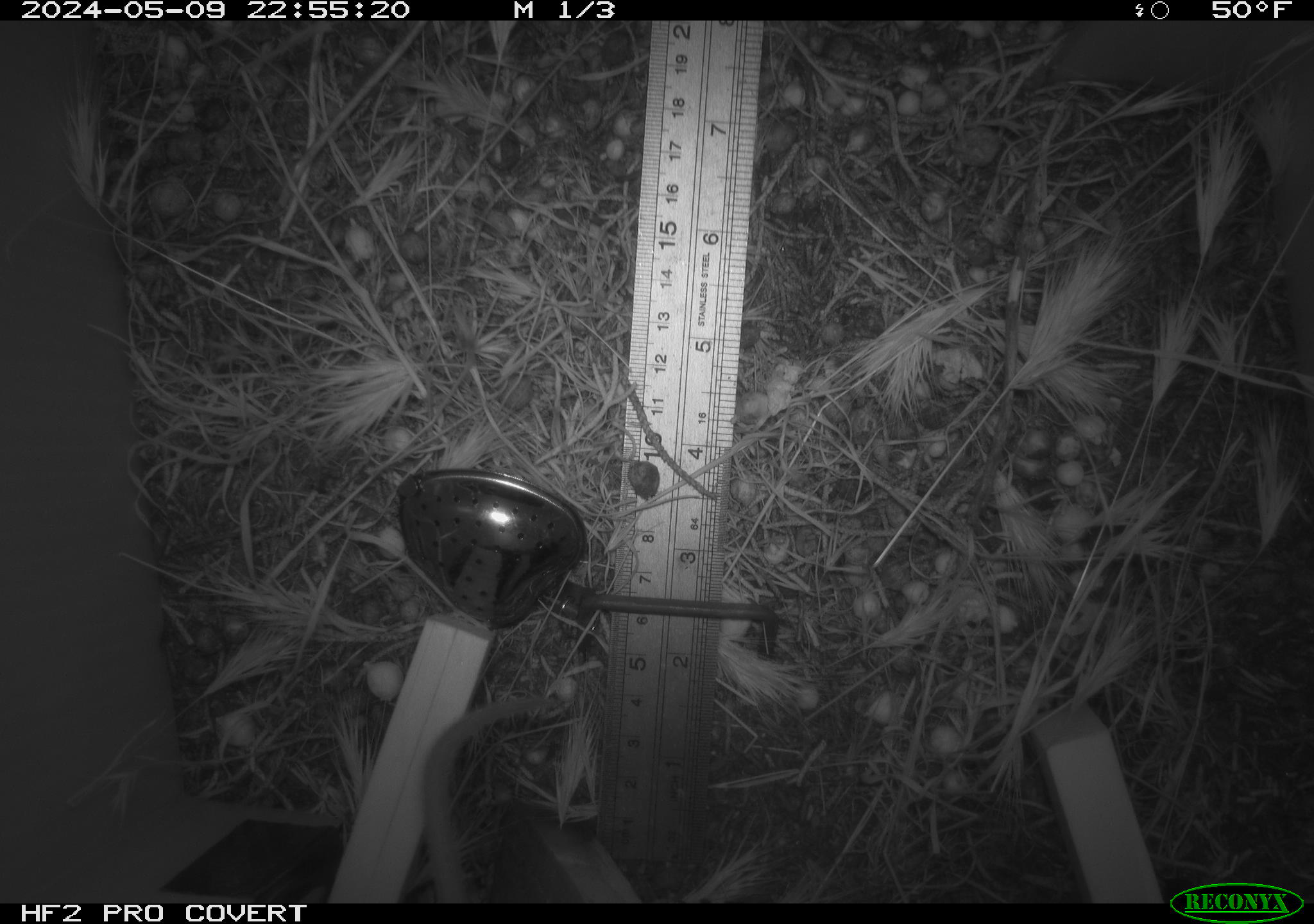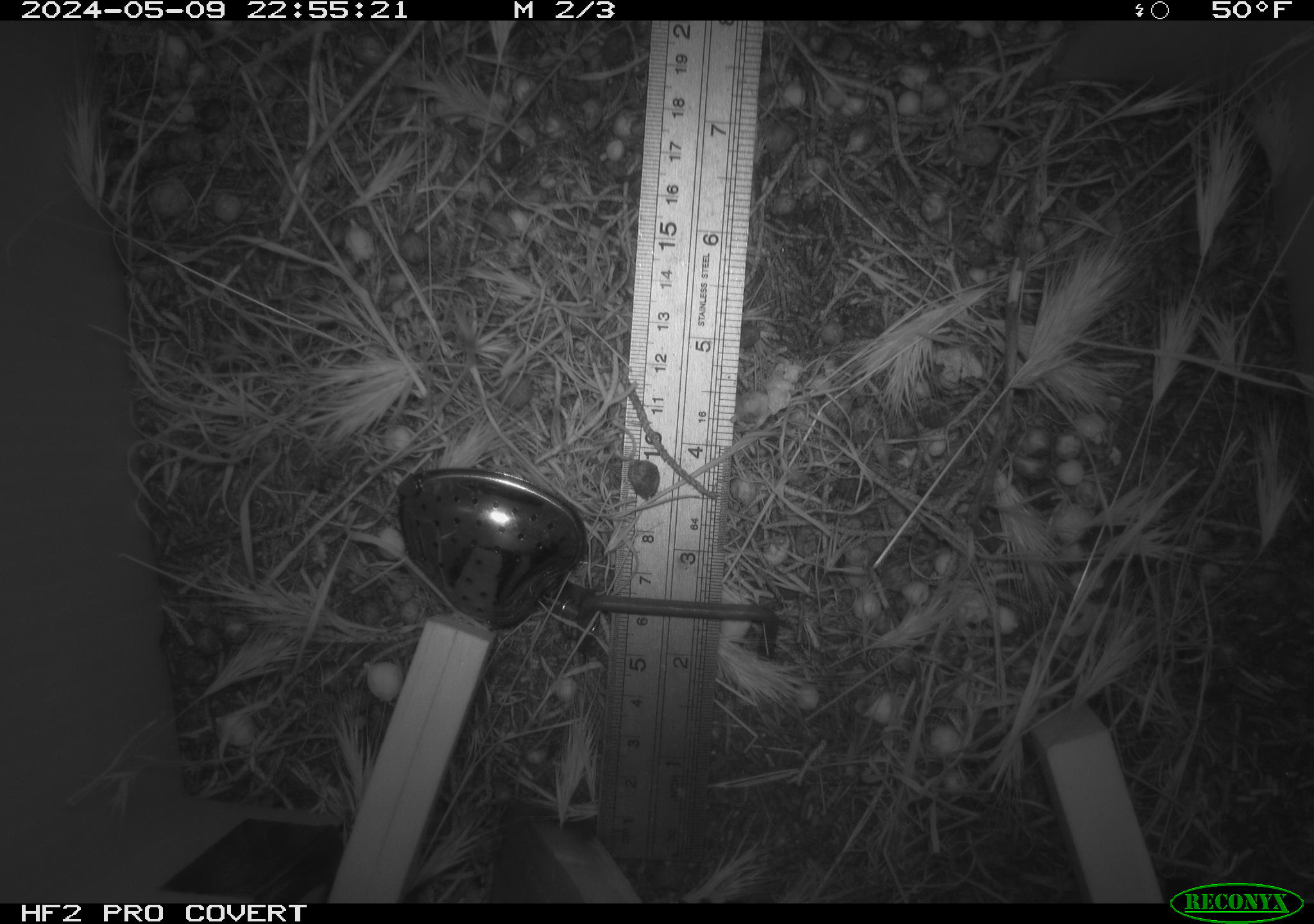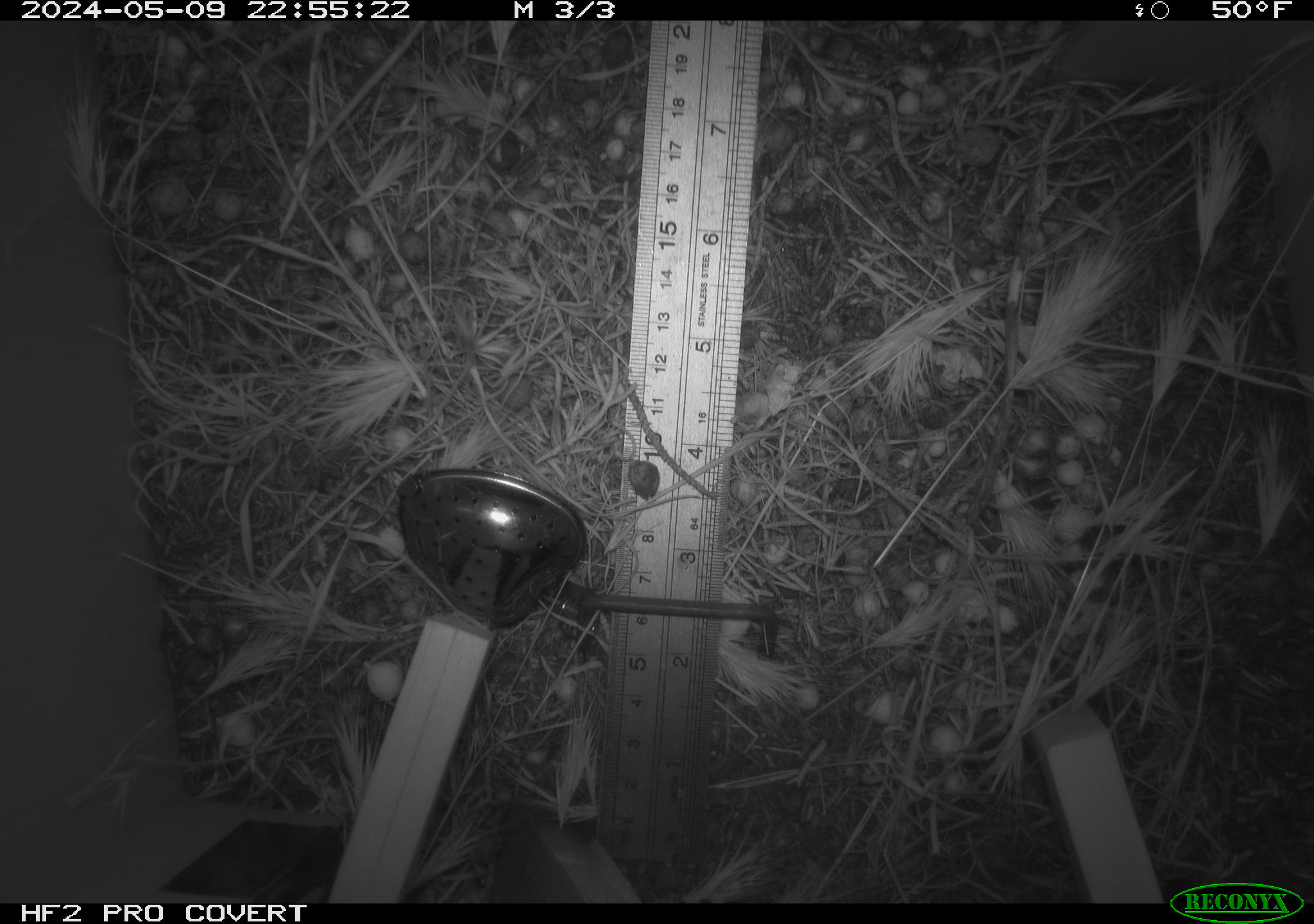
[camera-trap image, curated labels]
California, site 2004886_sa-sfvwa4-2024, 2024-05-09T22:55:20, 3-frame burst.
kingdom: Animalia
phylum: Chordata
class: Mammalia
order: Rodentia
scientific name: Rodentia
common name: mouse species